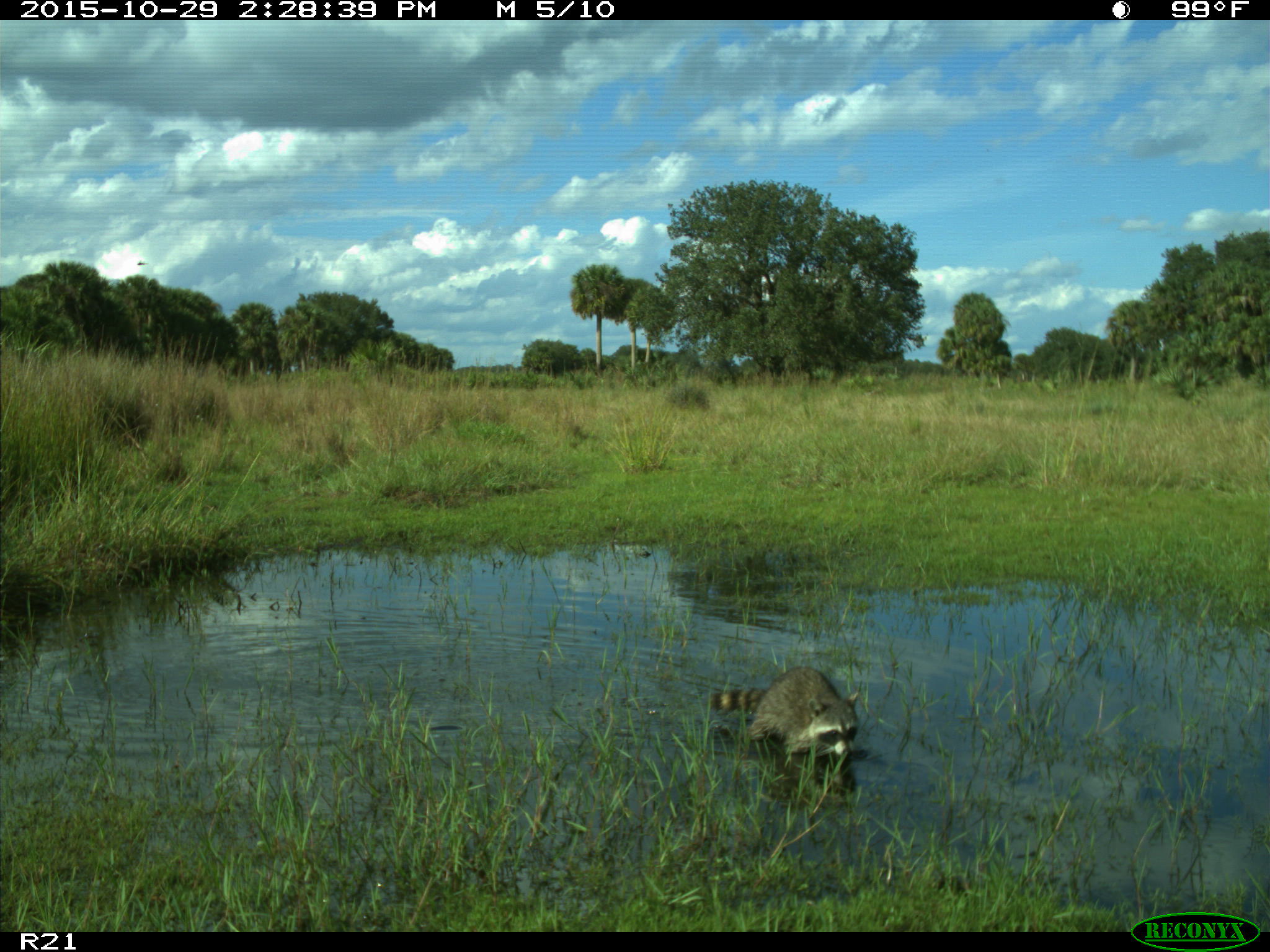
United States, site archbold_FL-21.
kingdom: Animalia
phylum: Chordata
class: Mammalia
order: Carnivora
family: Procyonidae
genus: Procyon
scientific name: Procyon lotor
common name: common raccoon